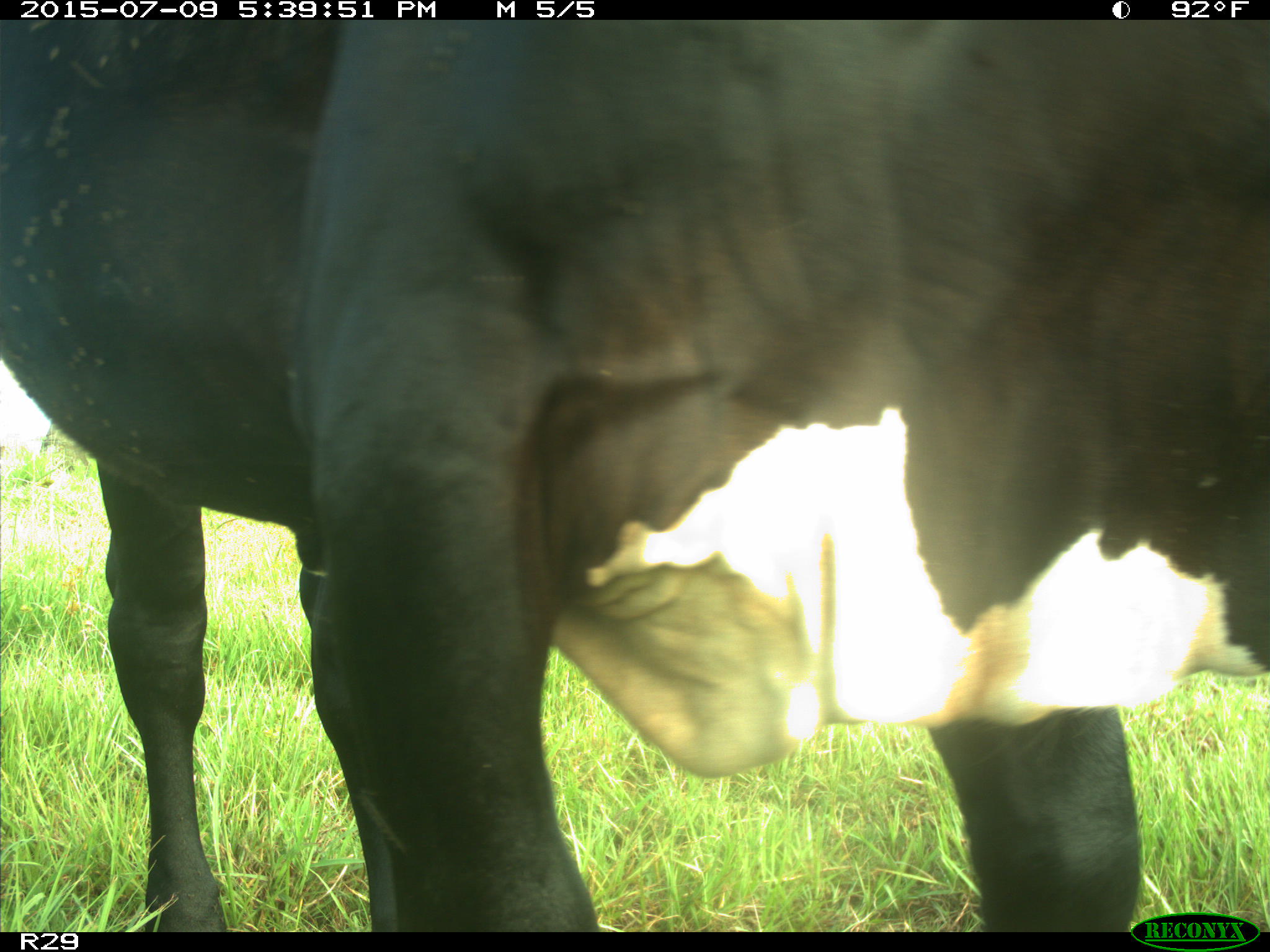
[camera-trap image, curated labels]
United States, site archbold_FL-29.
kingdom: Animalia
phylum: Chordata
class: Mammalia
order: Artiodactyla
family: Bovidae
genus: Bos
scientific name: Bos taurus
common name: domestic cow